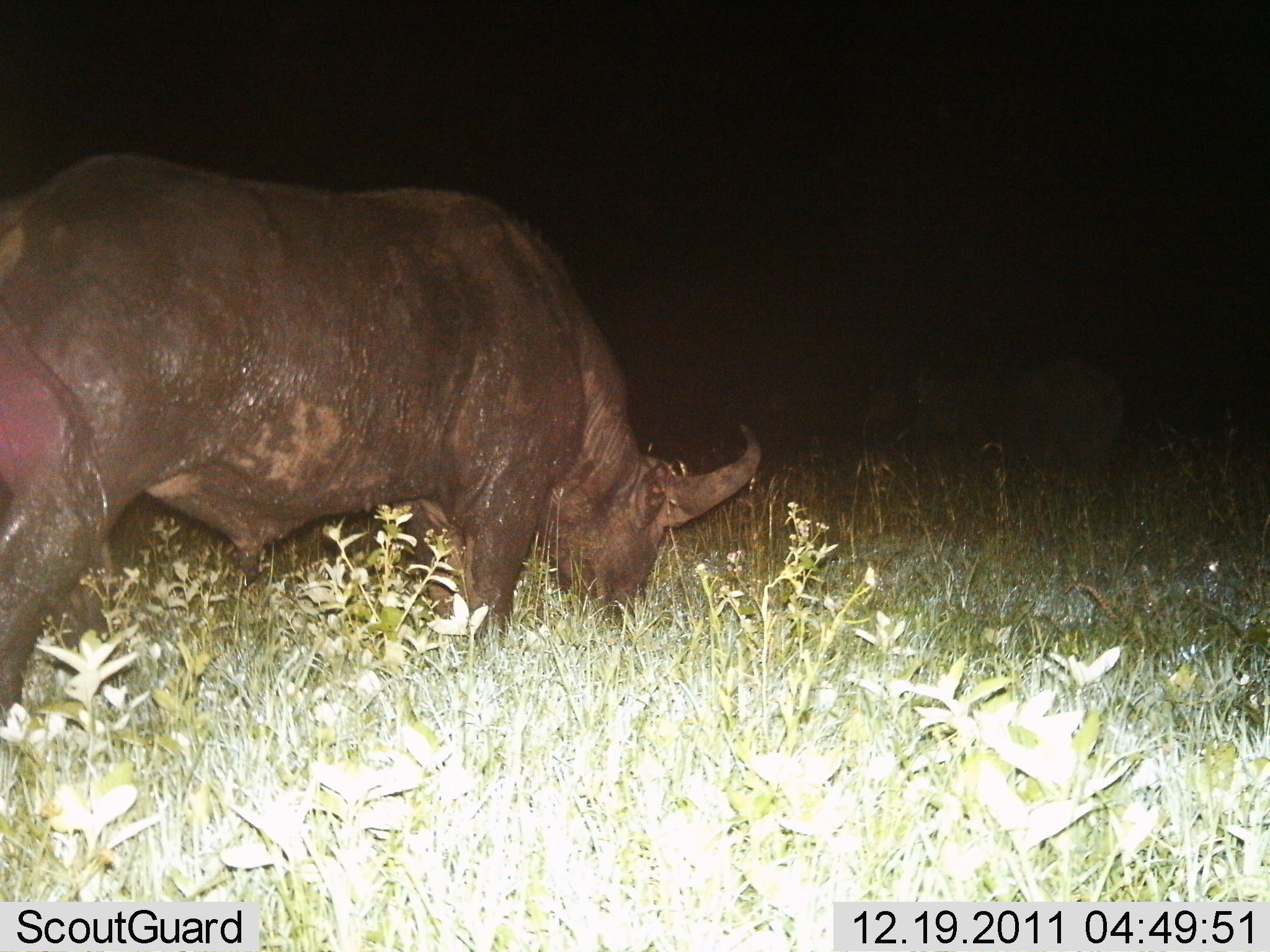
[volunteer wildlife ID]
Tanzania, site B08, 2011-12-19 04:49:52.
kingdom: Animalia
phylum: Chordata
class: Mammalia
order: Artiodactyla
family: Bovidae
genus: Syncerus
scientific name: Syncerus caffer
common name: cape buffalo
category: buffalo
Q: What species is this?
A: Buffalo (cape buffalo) (Syncerus caffer).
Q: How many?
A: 1.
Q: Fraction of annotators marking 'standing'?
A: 36%.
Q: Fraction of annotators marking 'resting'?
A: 0%.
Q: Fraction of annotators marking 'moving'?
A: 0%.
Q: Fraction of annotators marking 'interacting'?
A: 0%.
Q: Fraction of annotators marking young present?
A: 0%.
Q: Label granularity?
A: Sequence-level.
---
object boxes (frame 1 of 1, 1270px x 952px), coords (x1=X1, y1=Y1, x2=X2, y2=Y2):
animal: (x1=0, y1=149, x2=762, y2=773)